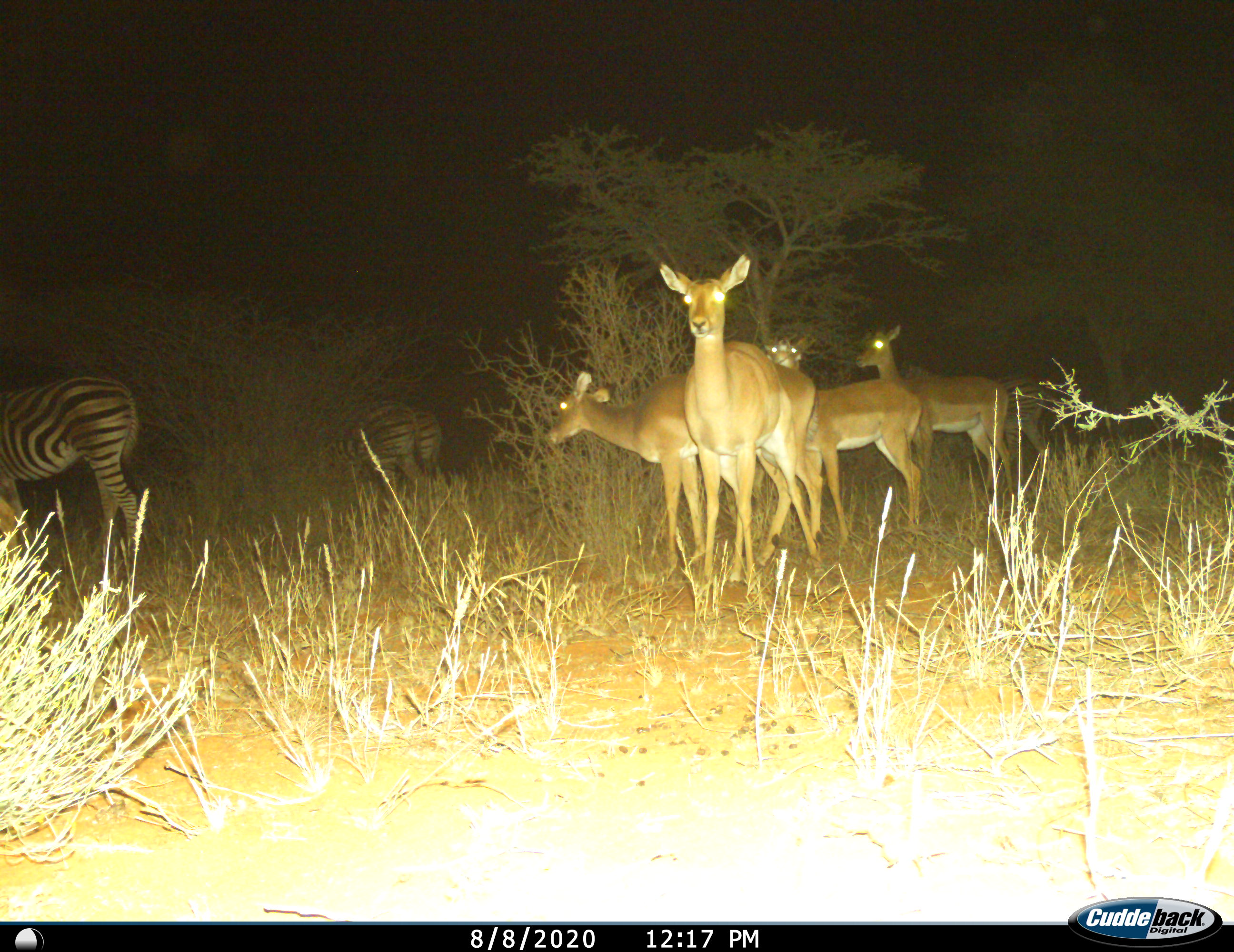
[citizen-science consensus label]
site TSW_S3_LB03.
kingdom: Animalia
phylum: Chordata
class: Mammalia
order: Artiodactyla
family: Bovidae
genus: Aepyceros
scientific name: Aepyceros melampus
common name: impala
Impala (Aepyceros melampus), count 4. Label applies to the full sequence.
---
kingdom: Animalia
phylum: Chordata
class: Mammalia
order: Perissodactyla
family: Equidae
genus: Equus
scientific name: Equus quagga burchellii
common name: burchell's zebra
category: zebraburchells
Zebraburchells (burchell's zebra) (Equus quagga burchellii), count 3. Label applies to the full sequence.